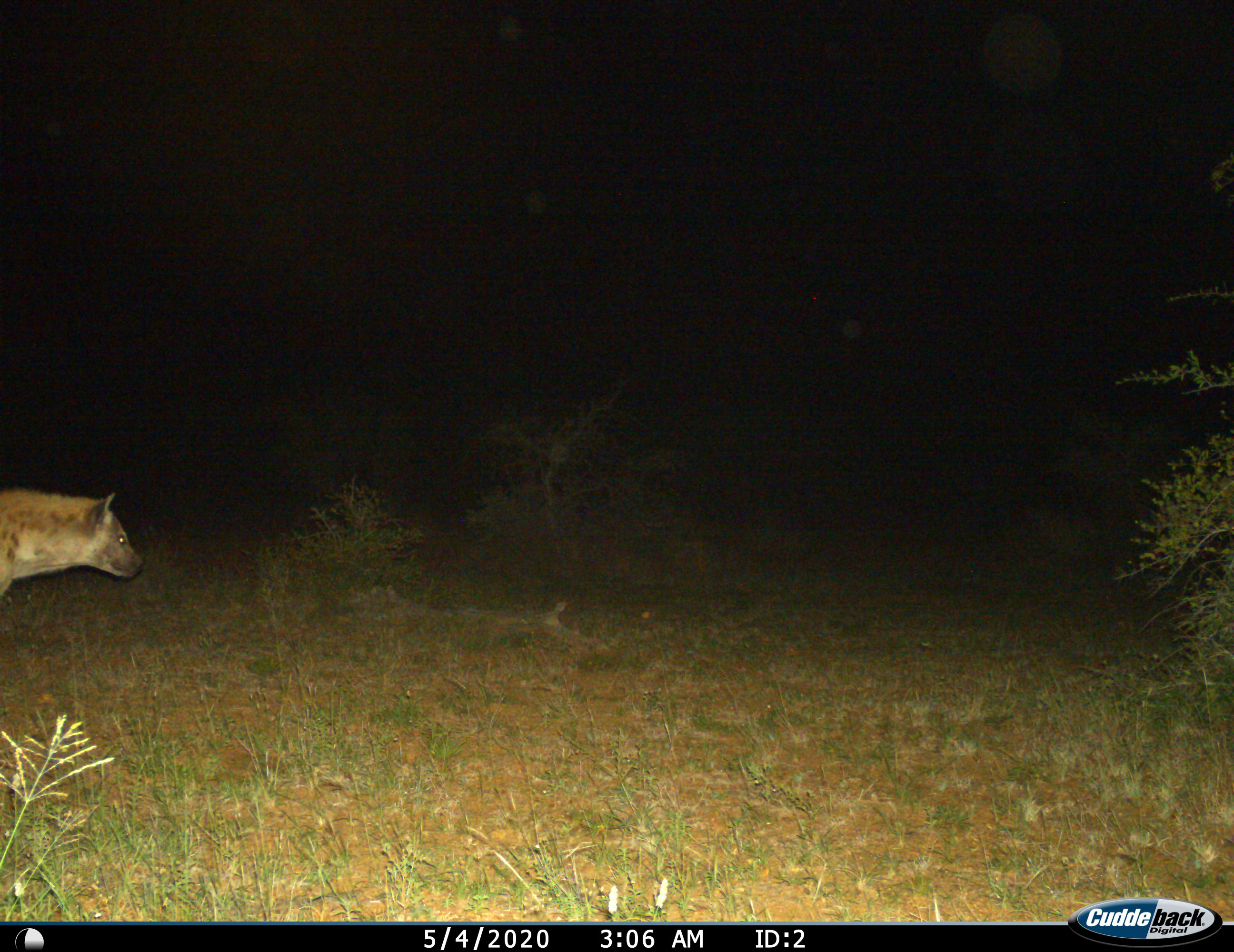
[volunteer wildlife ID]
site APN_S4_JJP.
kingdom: Animalia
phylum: Chordata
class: Mammalia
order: Carnivora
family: Hyaenidae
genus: Crocuta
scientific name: Crocuta crocuta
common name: spotted hyena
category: hyenaspotted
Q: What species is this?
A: Hyenaspotted (spotted hyena) (Crocuta crocuta).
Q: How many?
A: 1.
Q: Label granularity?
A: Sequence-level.